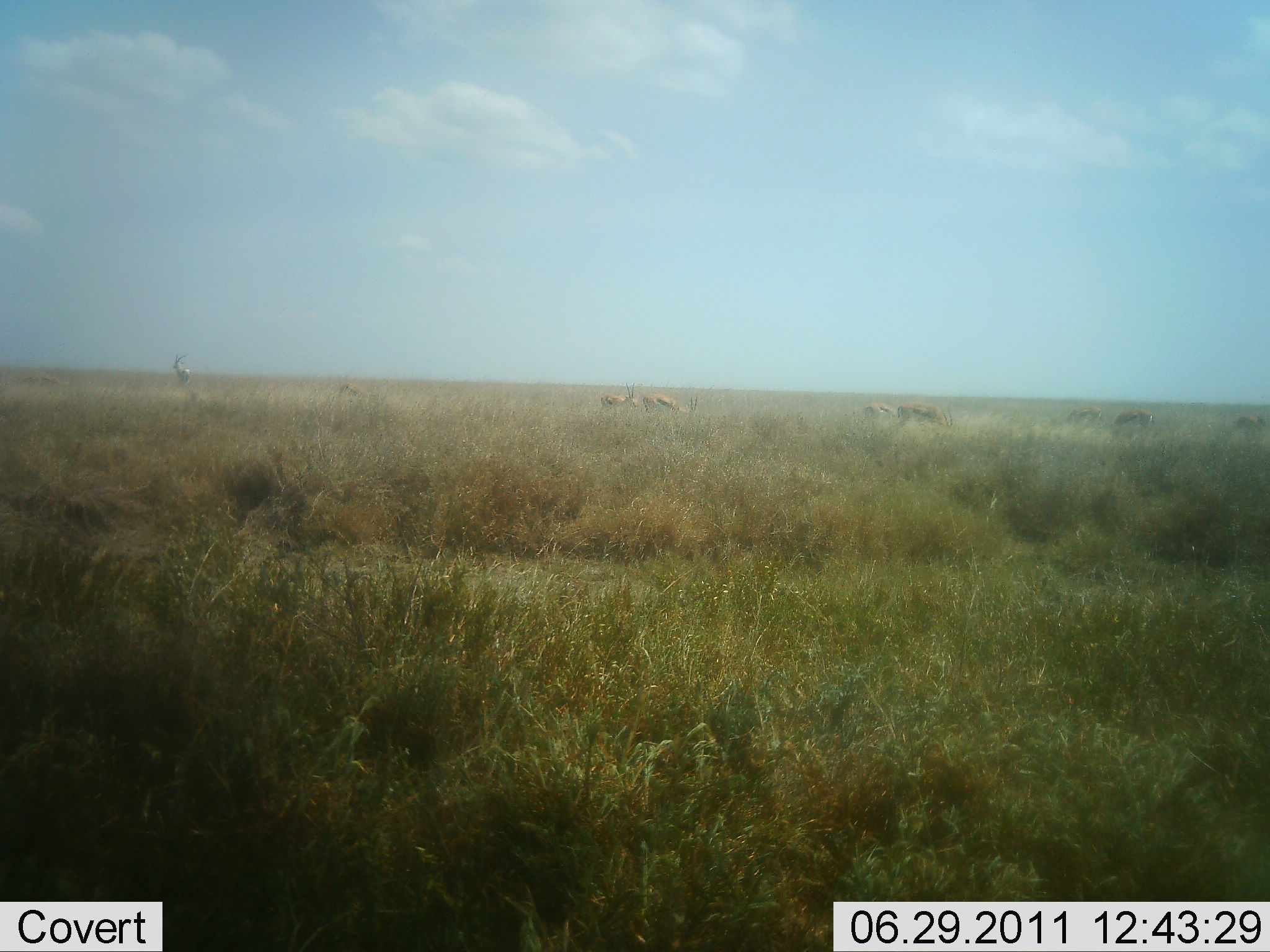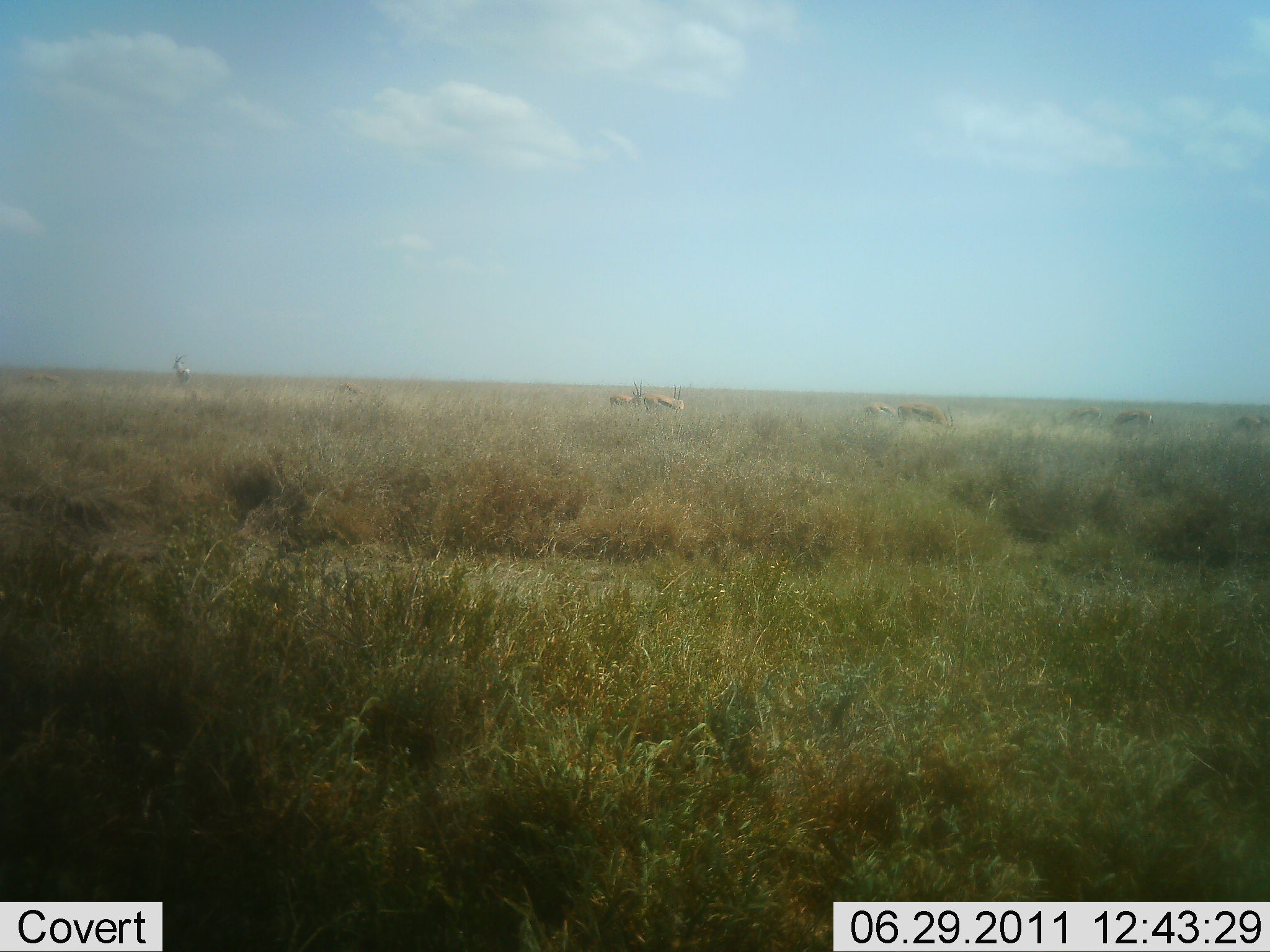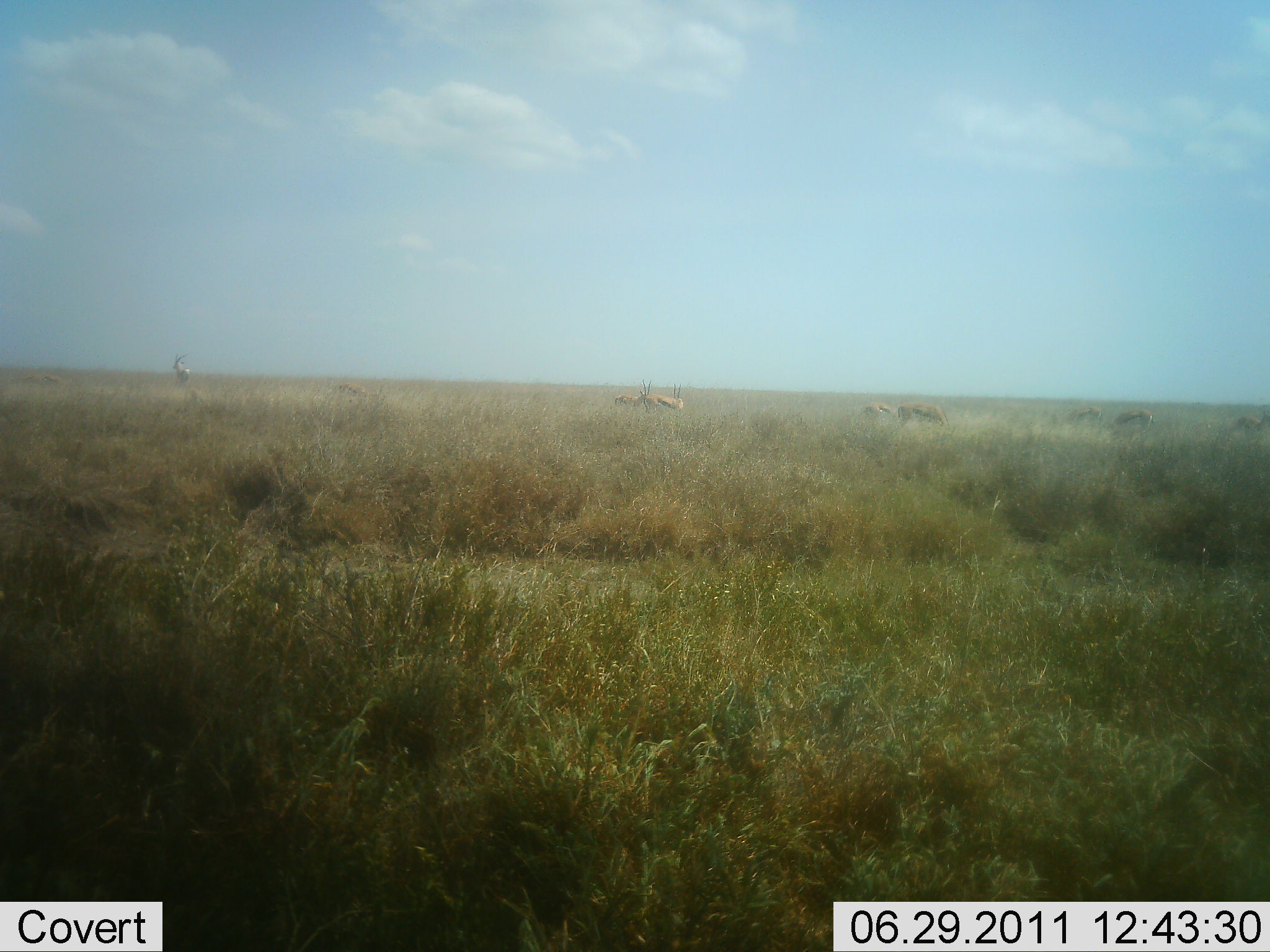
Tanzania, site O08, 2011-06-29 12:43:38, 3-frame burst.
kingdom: Animalia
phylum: Chordata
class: Mammalia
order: Artiodactyla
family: Bovidae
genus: Eudorcas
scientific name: Eudorcas thomsonii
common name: thomson's gazelle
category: gazellethomsons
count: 8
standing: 50%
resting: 0%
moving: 25%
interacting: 12%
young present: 0%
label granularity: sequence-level